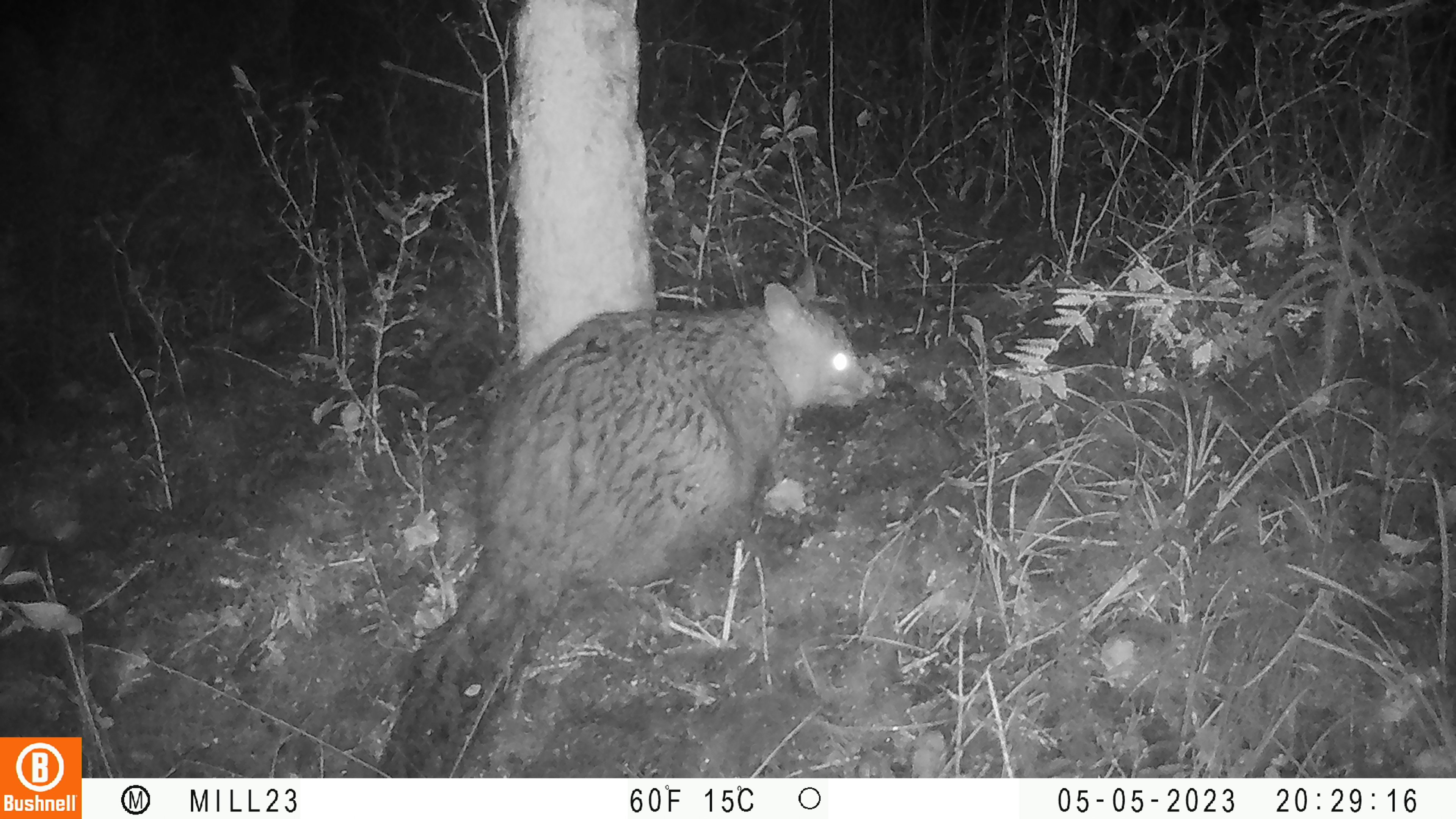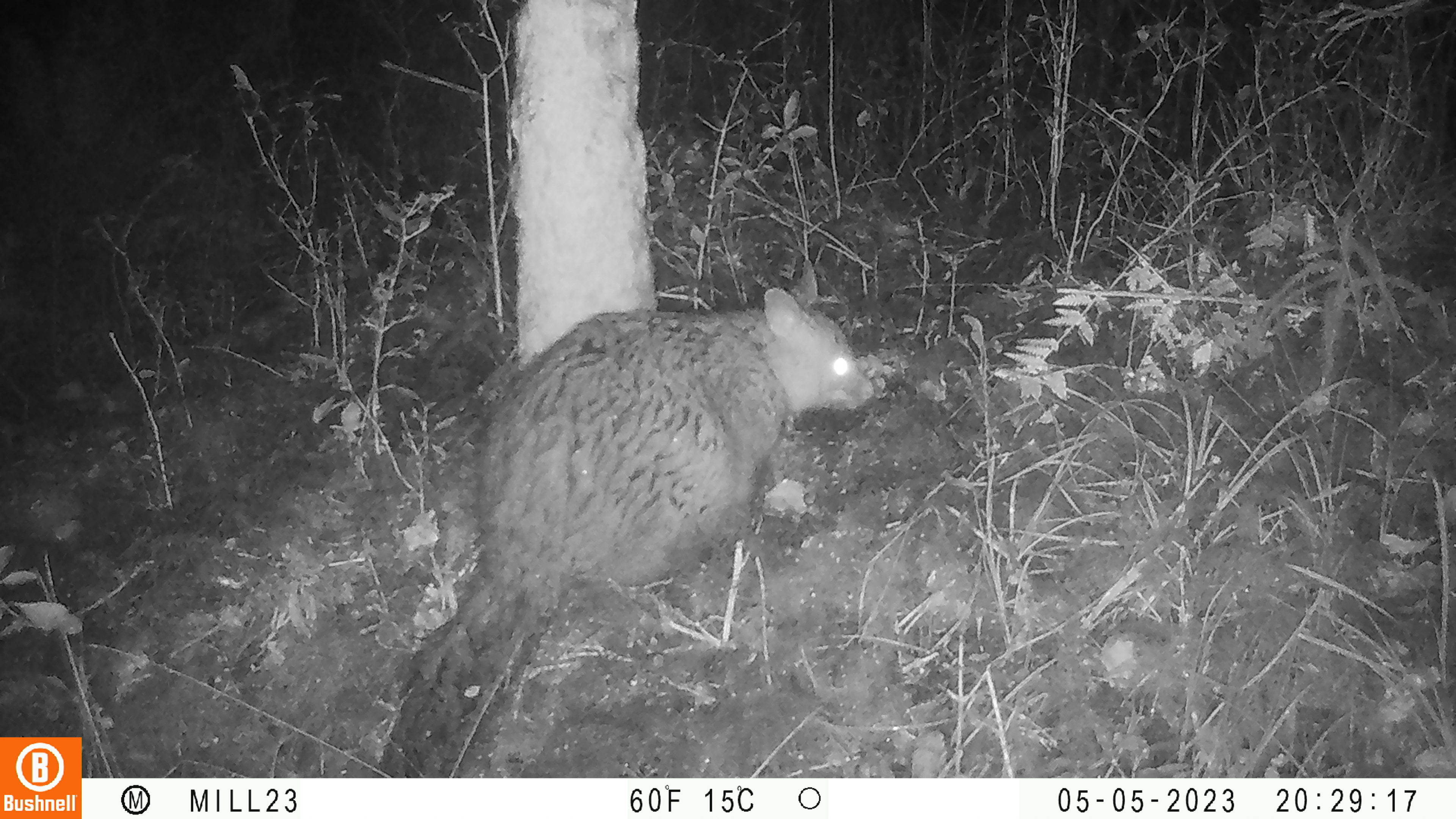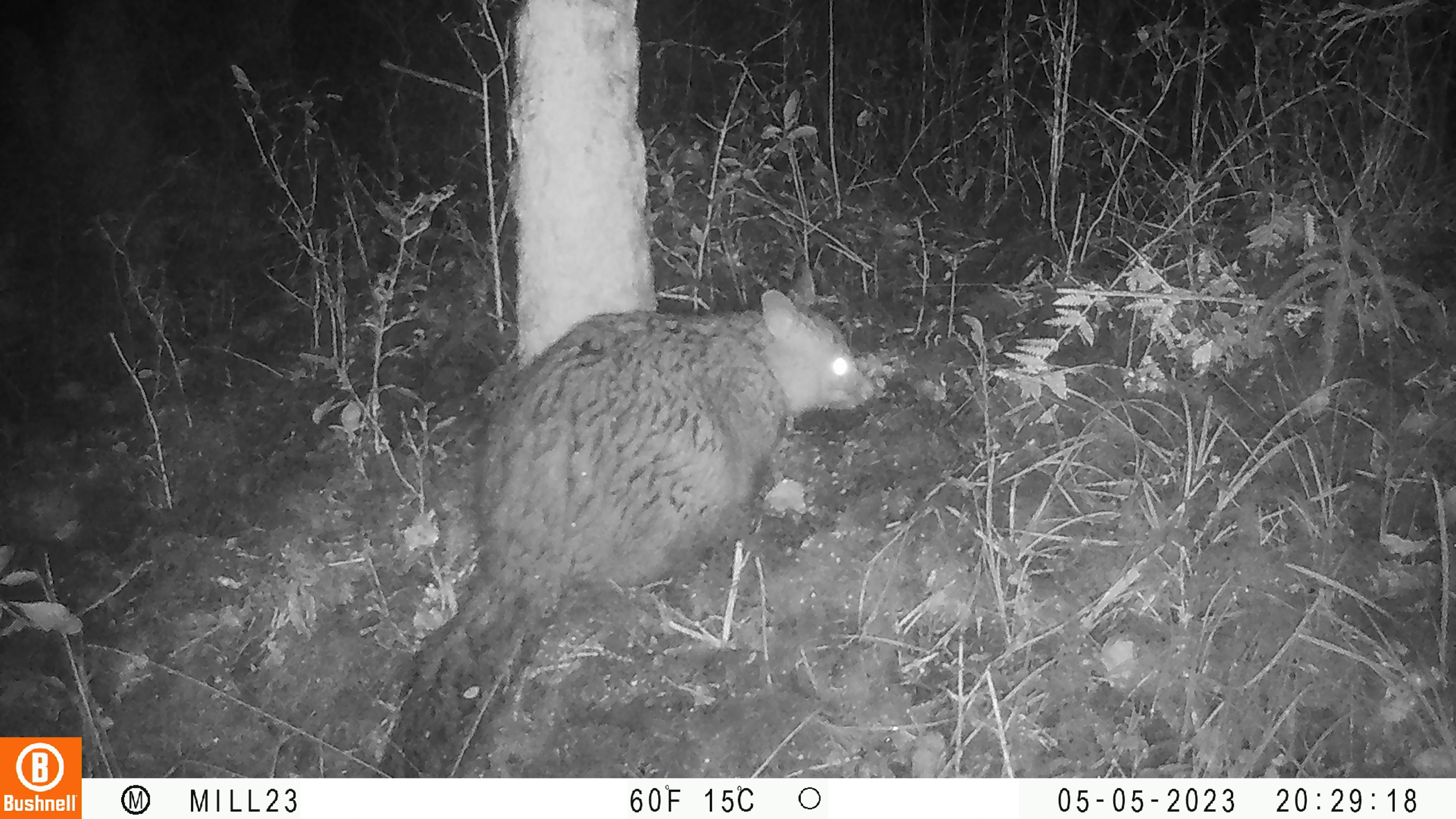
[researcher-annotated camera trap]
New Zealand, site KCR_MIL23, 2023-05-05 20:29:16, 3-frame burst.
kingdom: Animalia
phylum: Chordata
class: Mammalia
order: Diprotodontia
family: Phalangeridae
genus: Trichosurus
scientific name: Trichosurus vulpecula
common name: common brushtail possum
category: possum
Possum (common brushtail possum) (Trichosurus vulpecula).